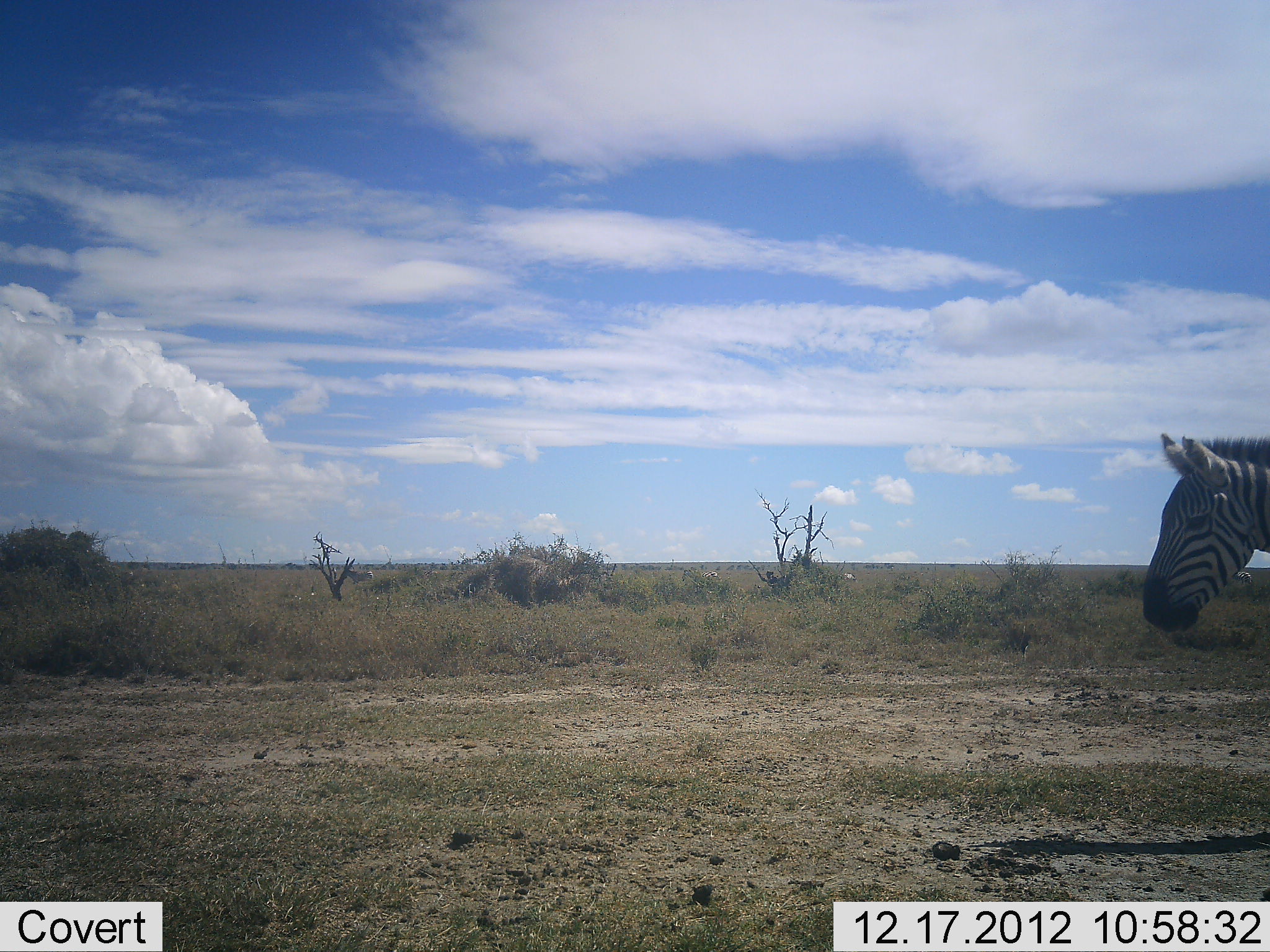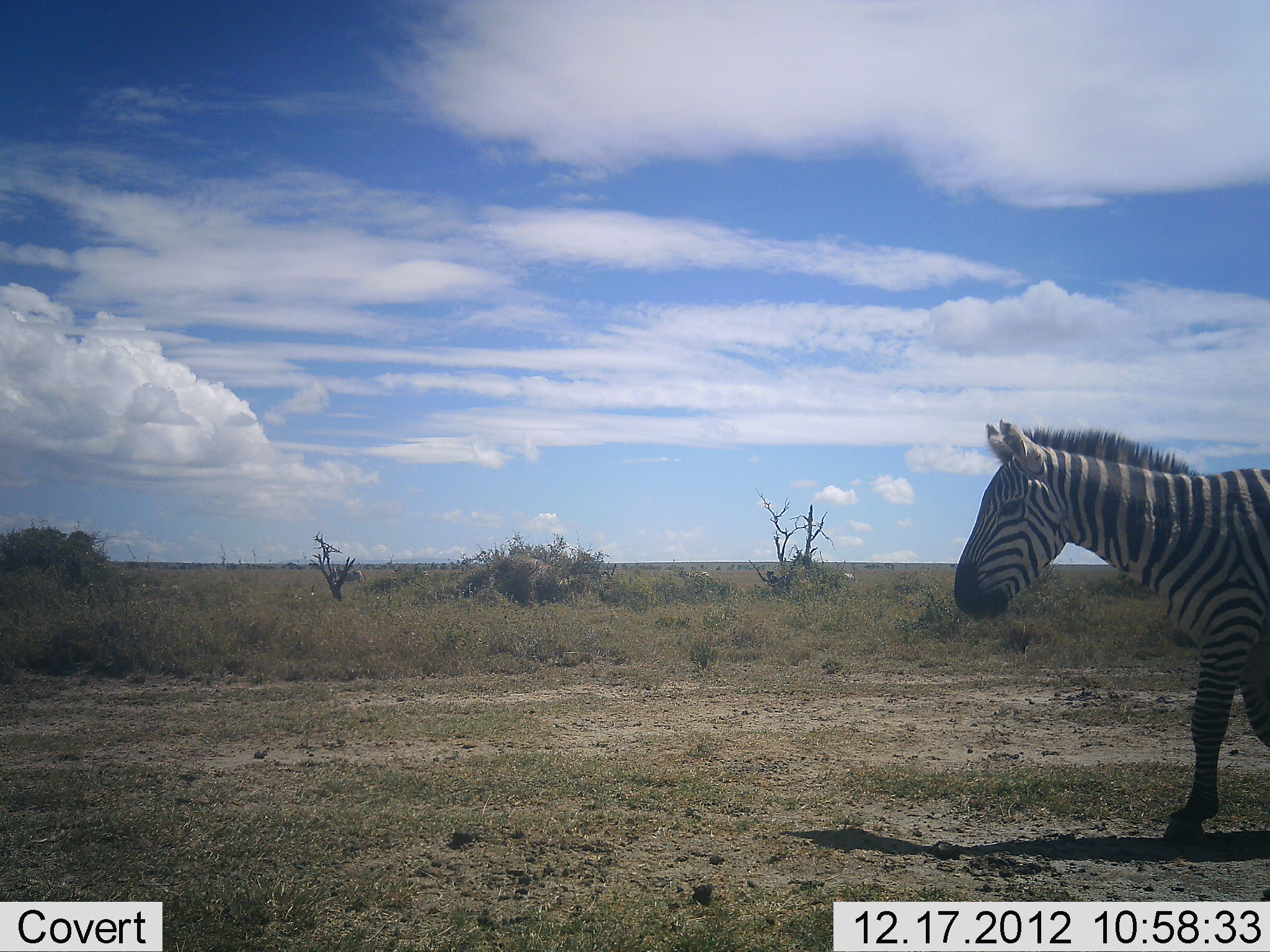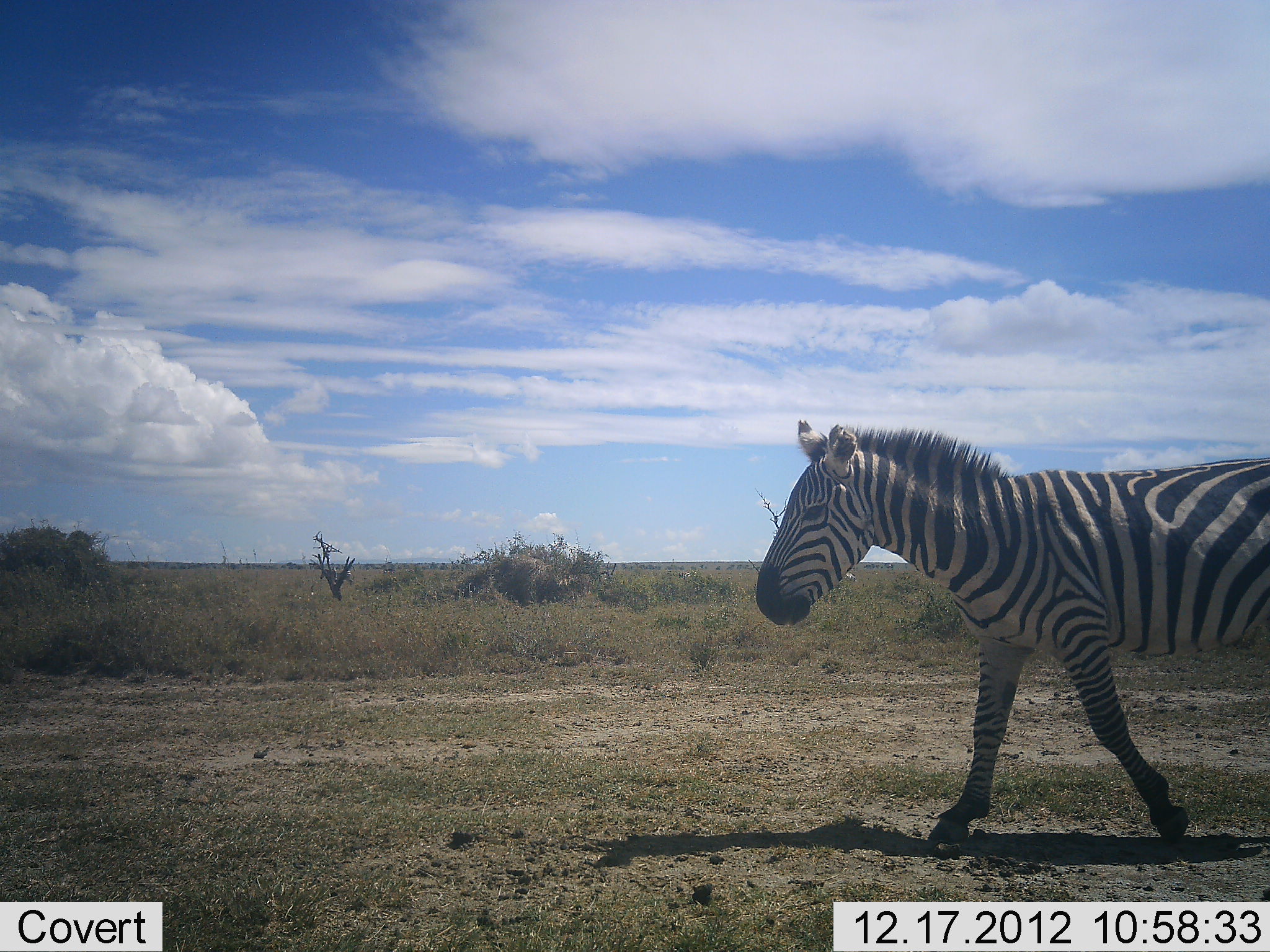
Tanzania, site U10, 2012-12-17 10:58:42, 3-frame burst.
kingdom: Animalia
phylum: Chordata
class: Mammalia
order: Perissodactyla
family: Equidae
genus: Equus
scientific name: Equus quagga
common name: plains zebra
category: zebra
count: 1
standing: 0%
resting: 0%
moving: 100%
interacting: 0%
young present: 0%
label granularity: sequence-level